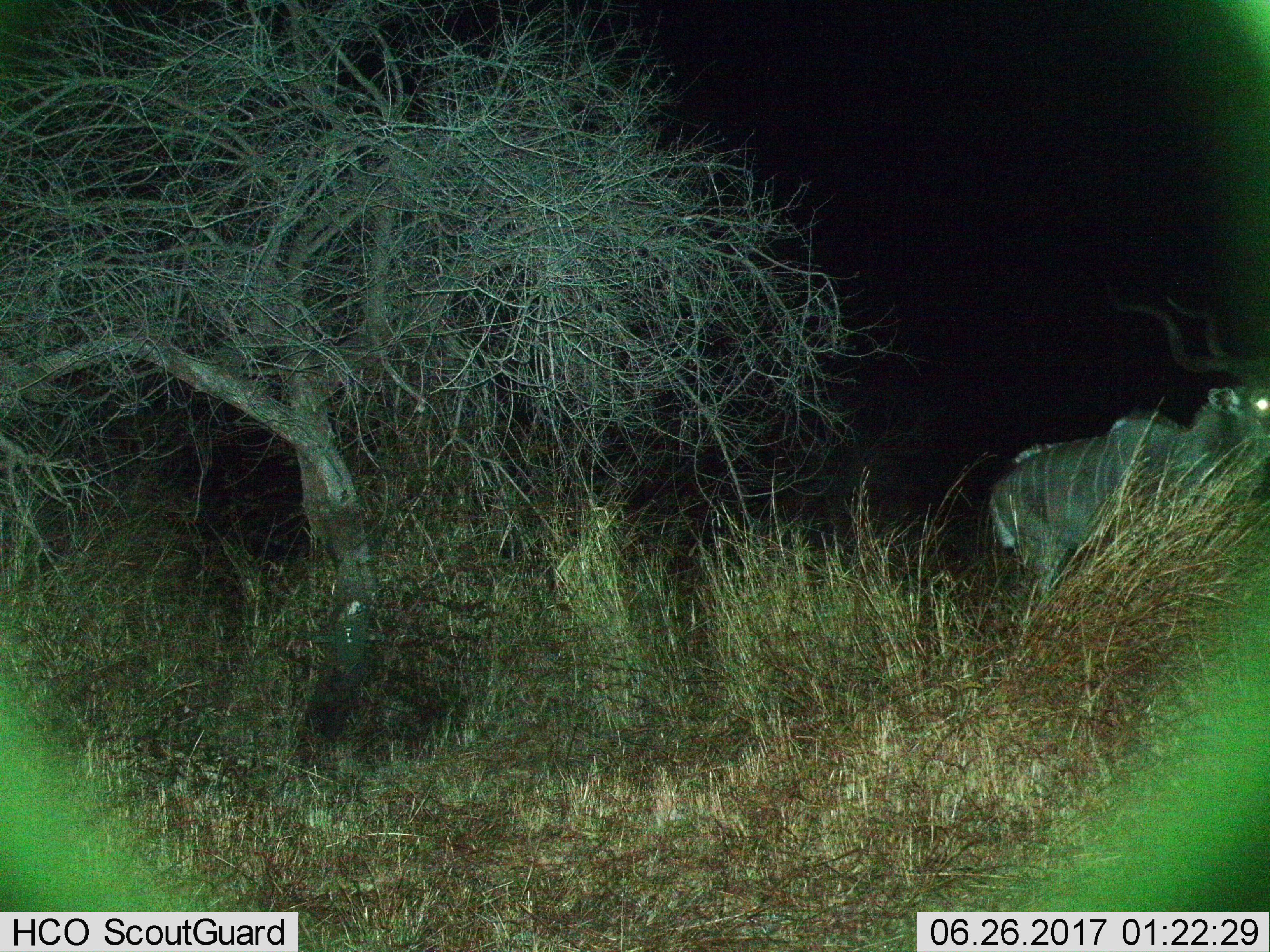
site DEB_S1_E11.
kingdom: Animalia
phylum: Chordata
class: Mammalia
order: Artiodactyla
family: Bovidae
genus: Tragelaphus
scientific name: Tragelaphus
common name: kudu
Kudu (Tragelaphus), count 1. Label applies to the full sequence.